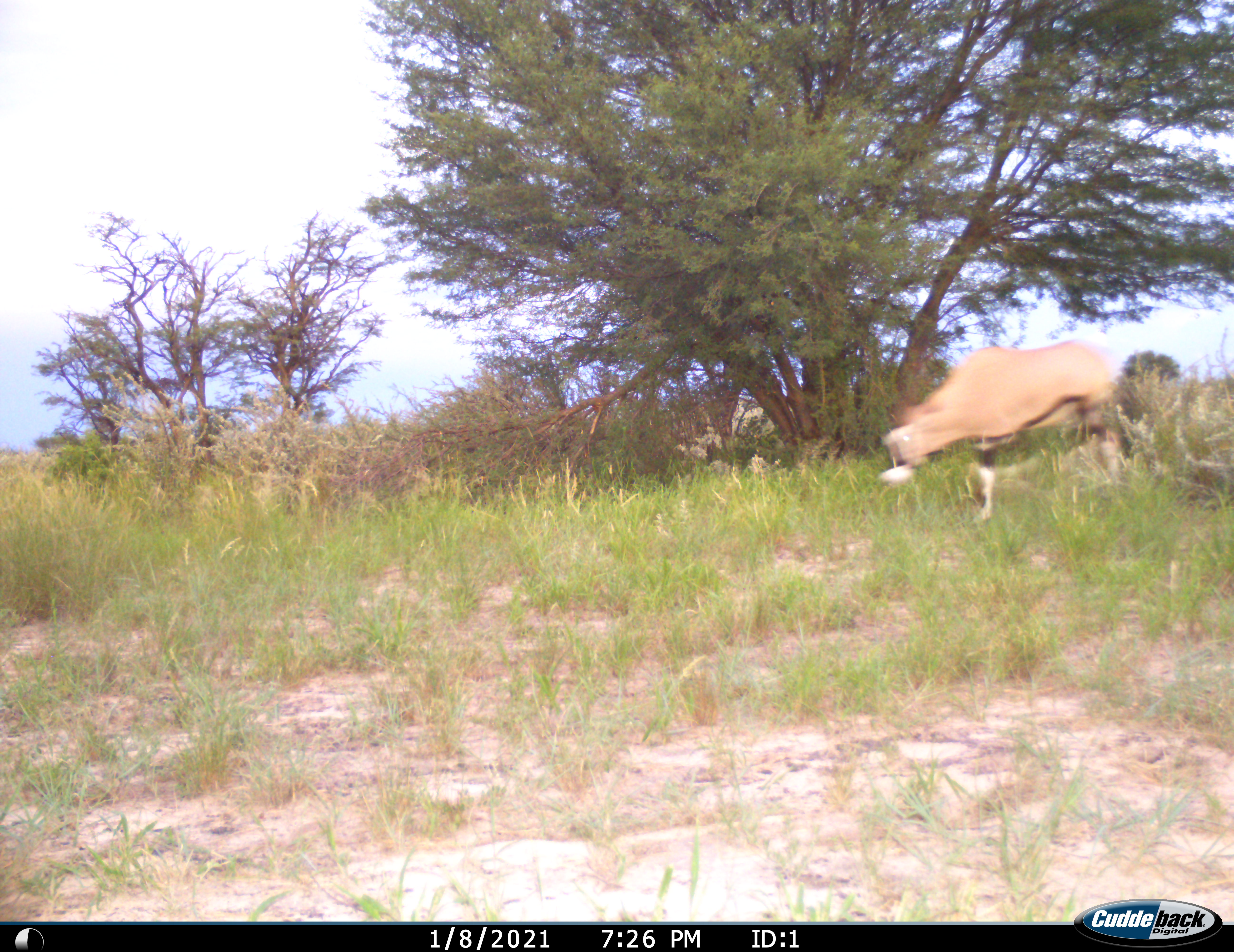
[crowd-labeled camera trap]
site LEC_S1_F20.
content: unidentified animal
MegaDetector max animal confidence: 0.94